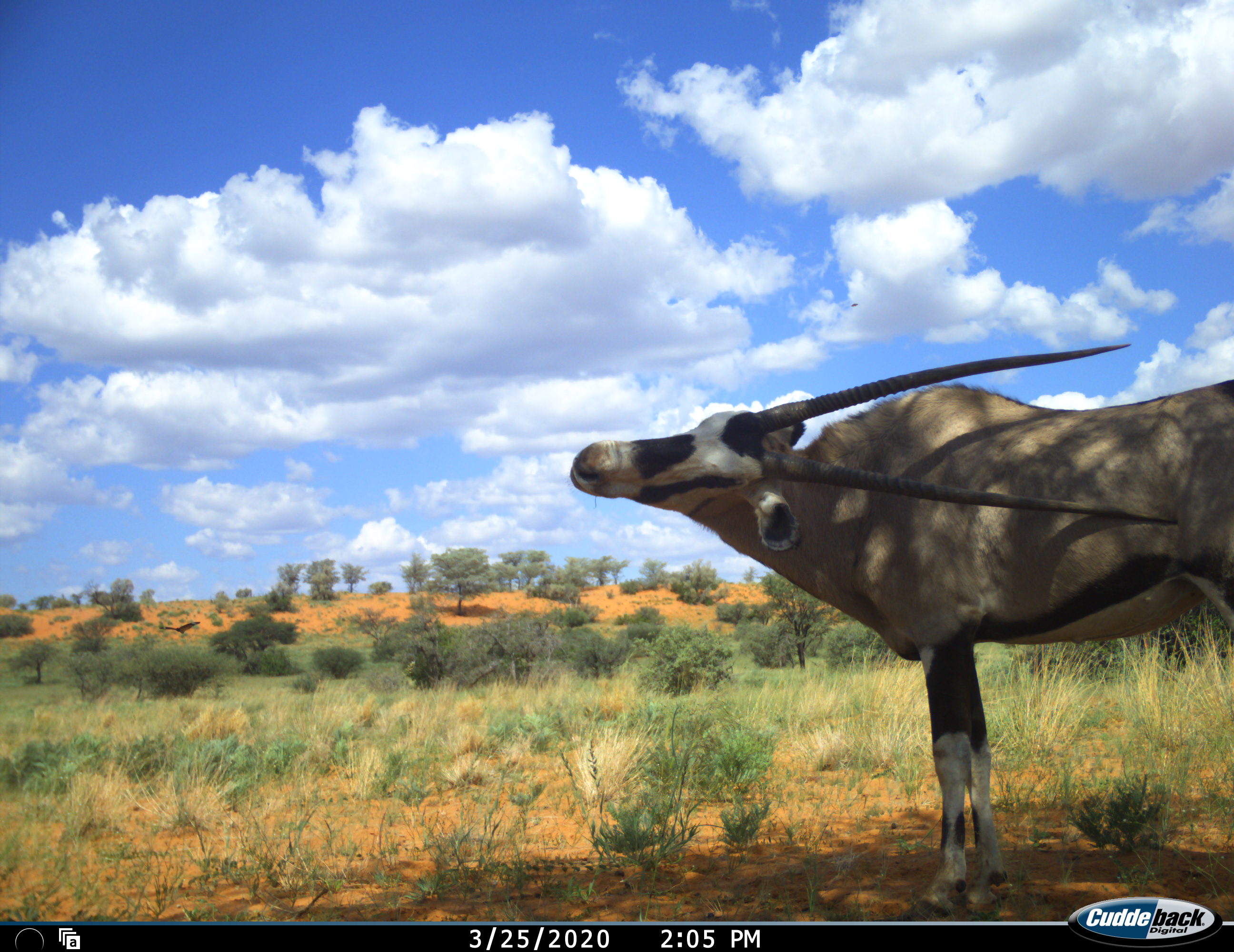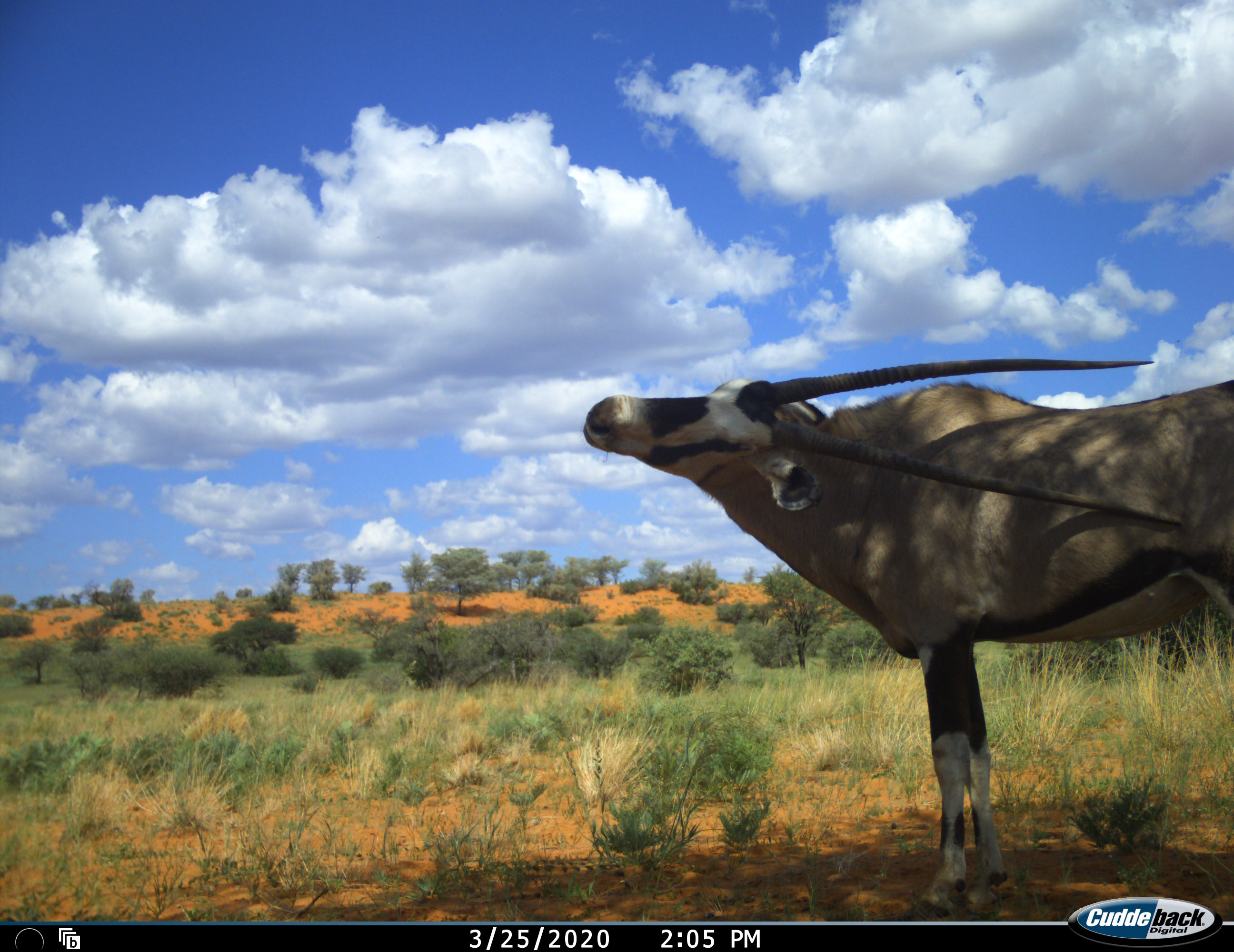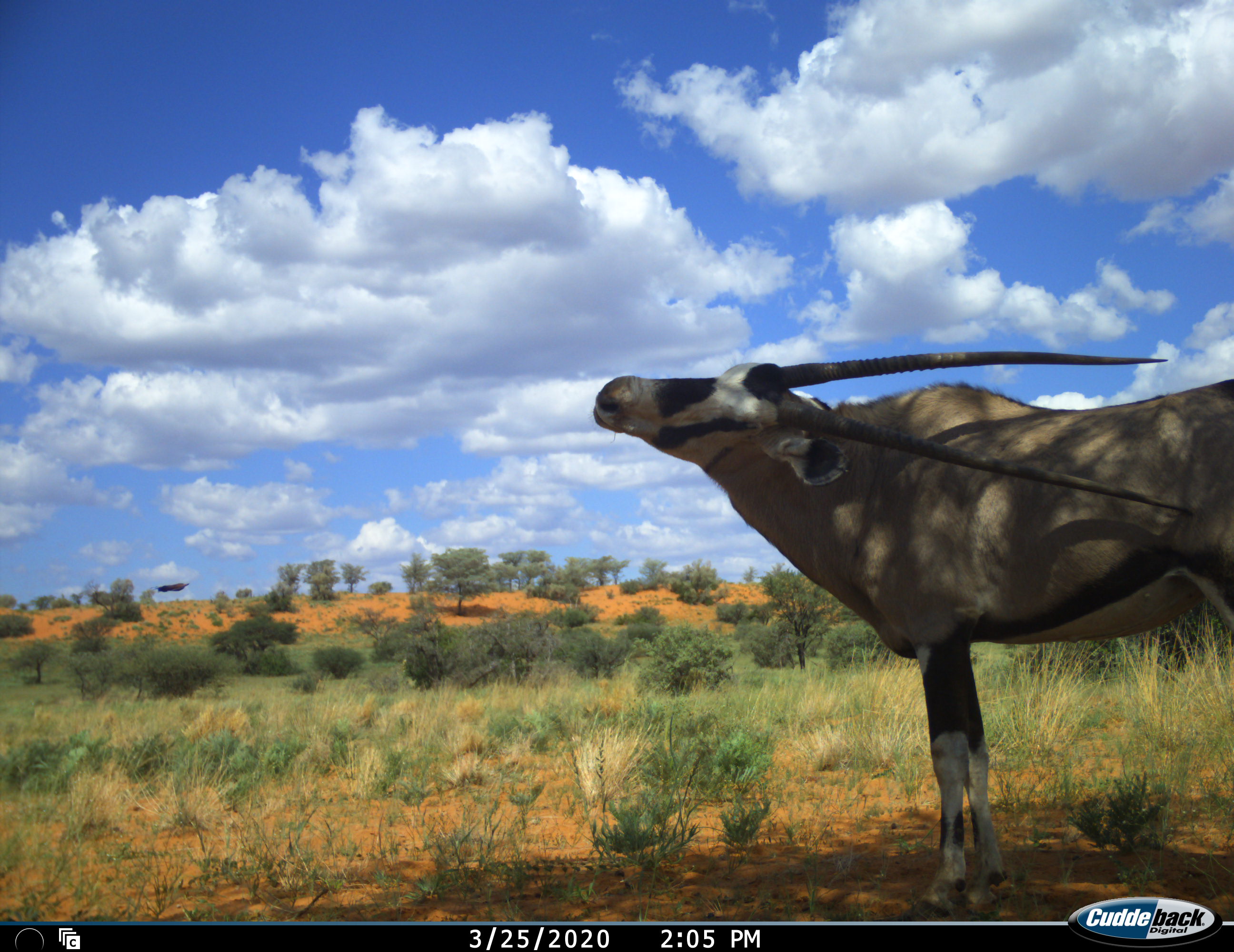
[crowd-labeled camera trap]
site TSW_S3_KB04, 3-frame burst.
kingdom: Animalia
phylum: Chordata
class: Mammalia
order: Artiodactyla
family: Bovidae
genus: Oryx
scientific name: Oryx gazella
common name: gemsbok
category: oryx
Oryx (gemsbok) (Oryx gazella), count 1. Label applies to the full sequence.